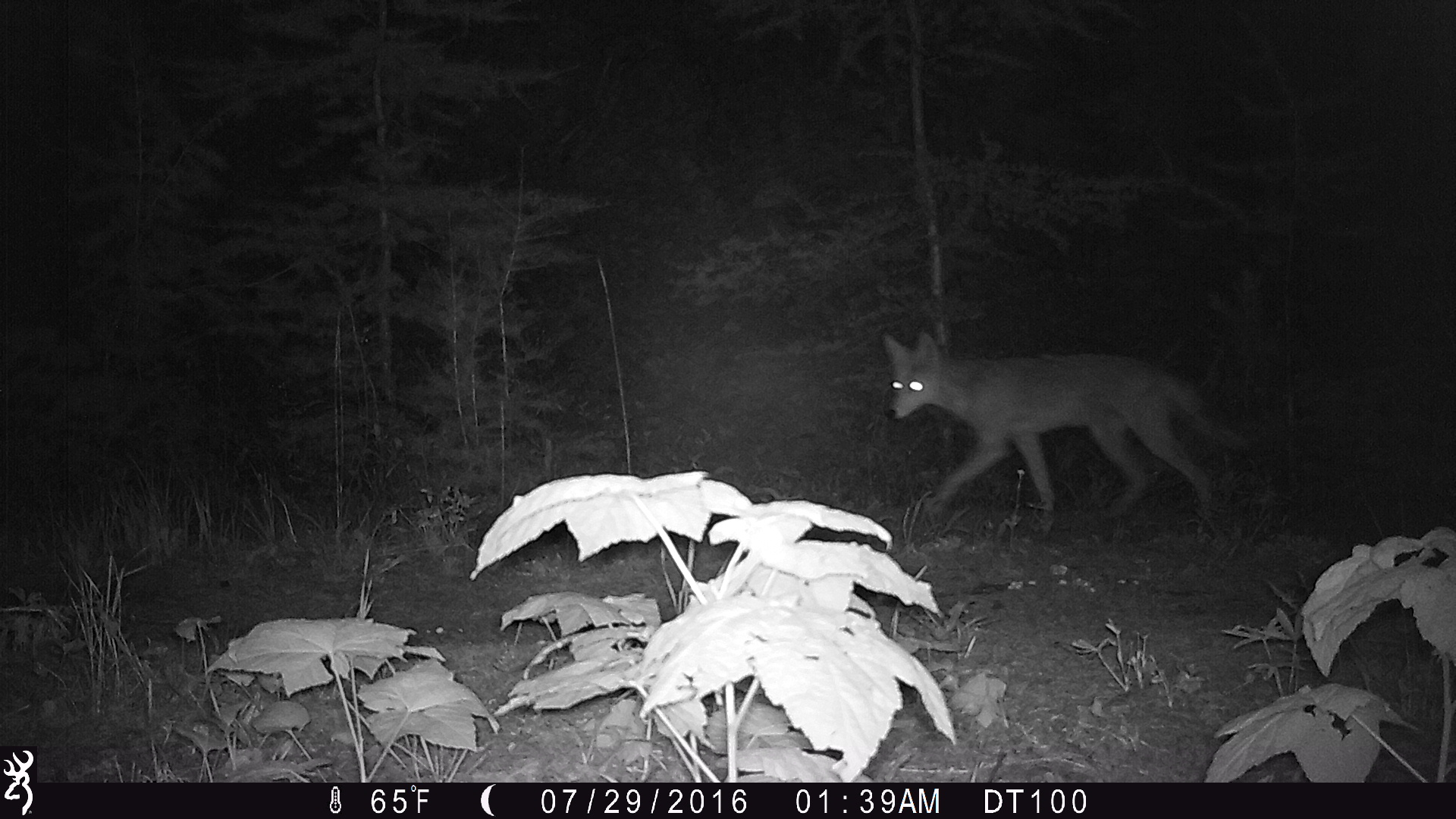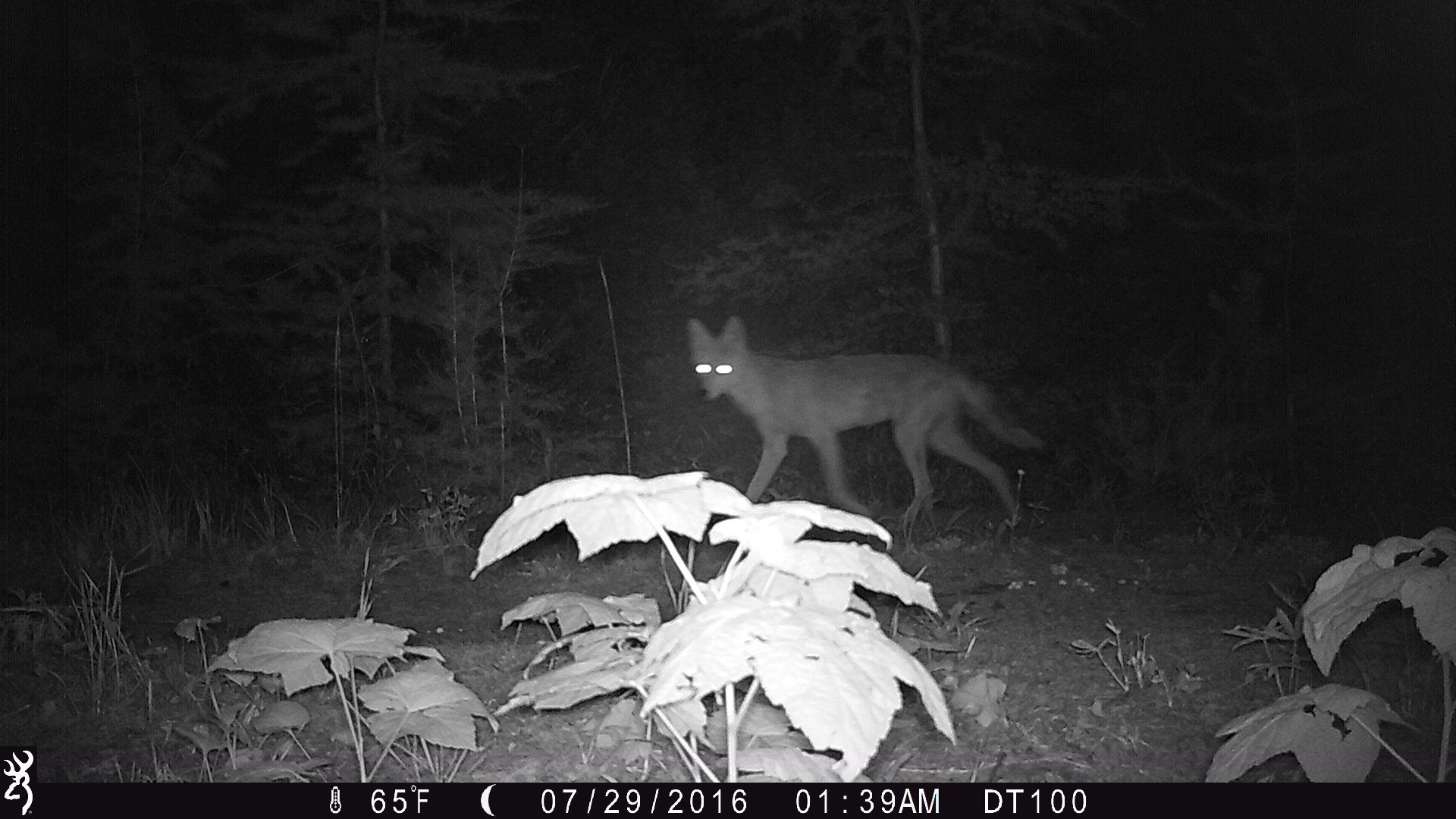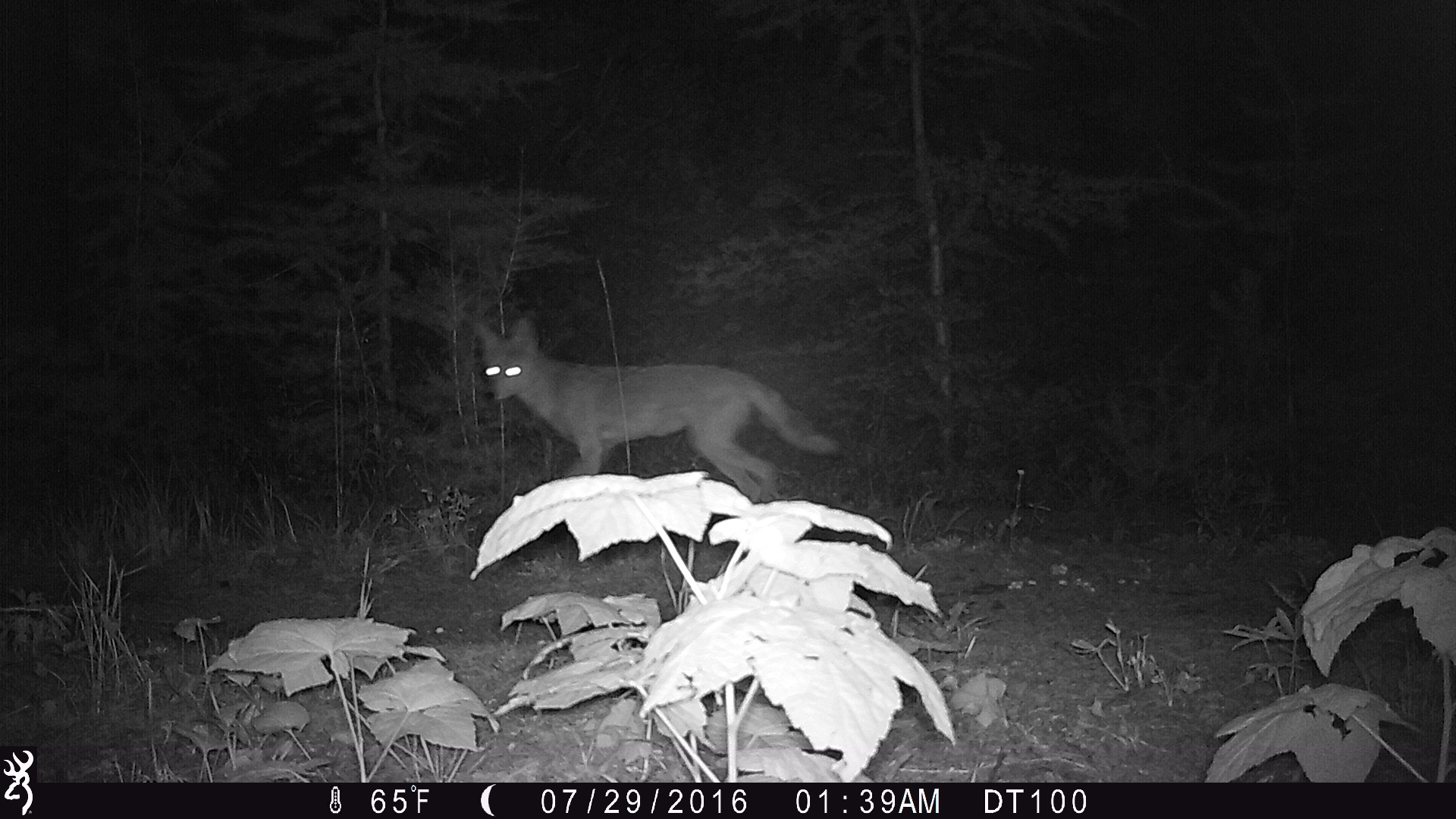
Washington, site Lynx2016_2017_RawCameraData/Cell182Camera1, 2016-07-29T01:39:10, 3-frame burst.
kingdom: Animalia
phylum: Chordata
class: Mammalia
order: Carnivora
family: Canidae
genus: Canis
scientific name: Canis latrans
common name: coyote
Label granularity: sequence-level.